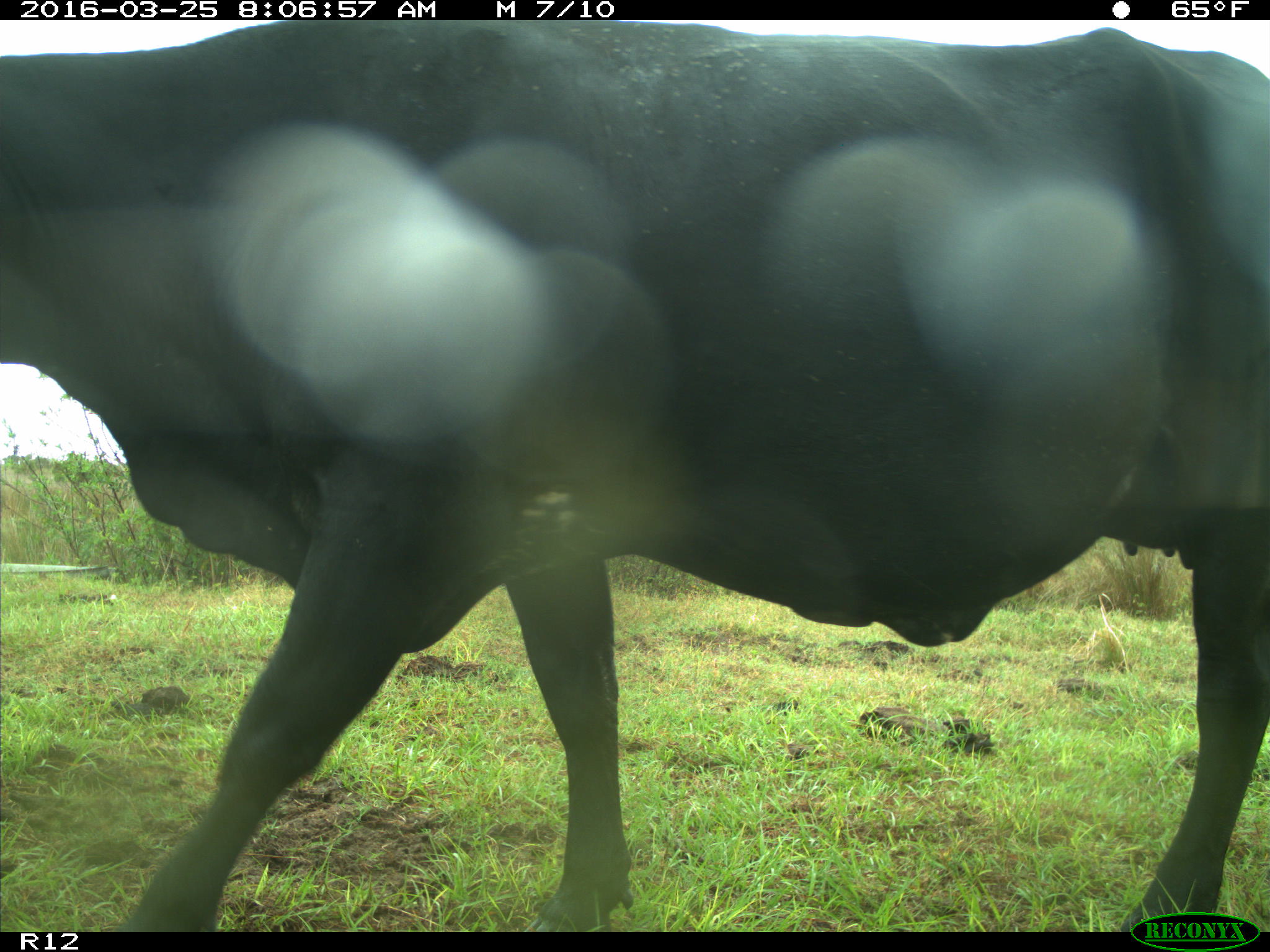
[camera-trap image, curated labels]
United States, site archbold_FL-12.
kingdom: Animalia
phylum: Chordata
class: Mammalia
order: Artiodactyla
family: Bovidae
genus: Bos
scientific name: Bos taurus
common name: domestic cow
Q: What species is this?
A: Bos taurus (domestic cow).